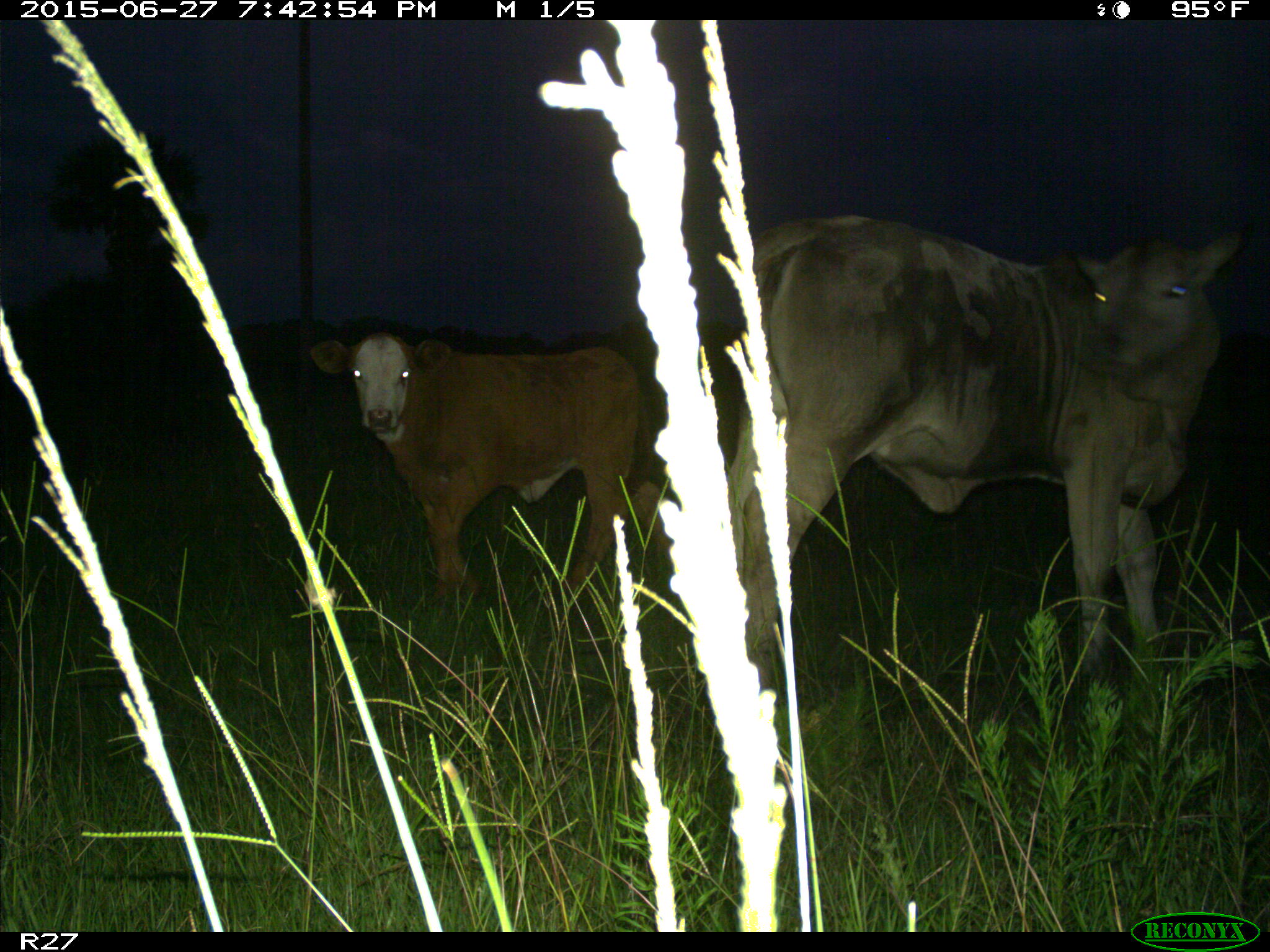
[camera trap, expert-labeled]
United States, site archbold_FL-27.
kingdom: Animalia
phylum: Chordata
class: Mammalia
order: Artiodactyla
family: Bovidae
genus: Bos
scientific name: Bos taurus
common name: domestic cow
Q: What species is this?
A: Bos taurus (domestic cow).